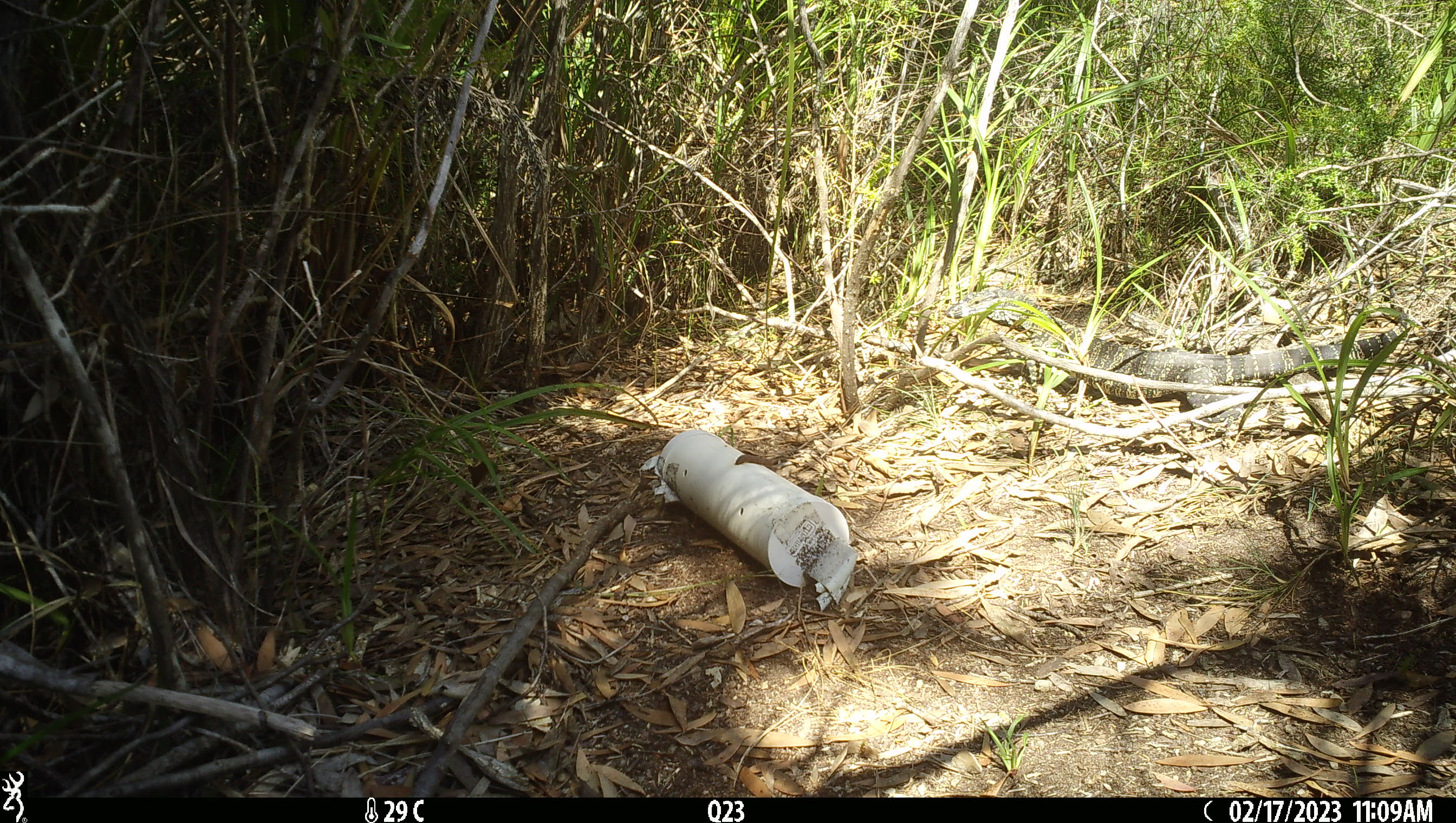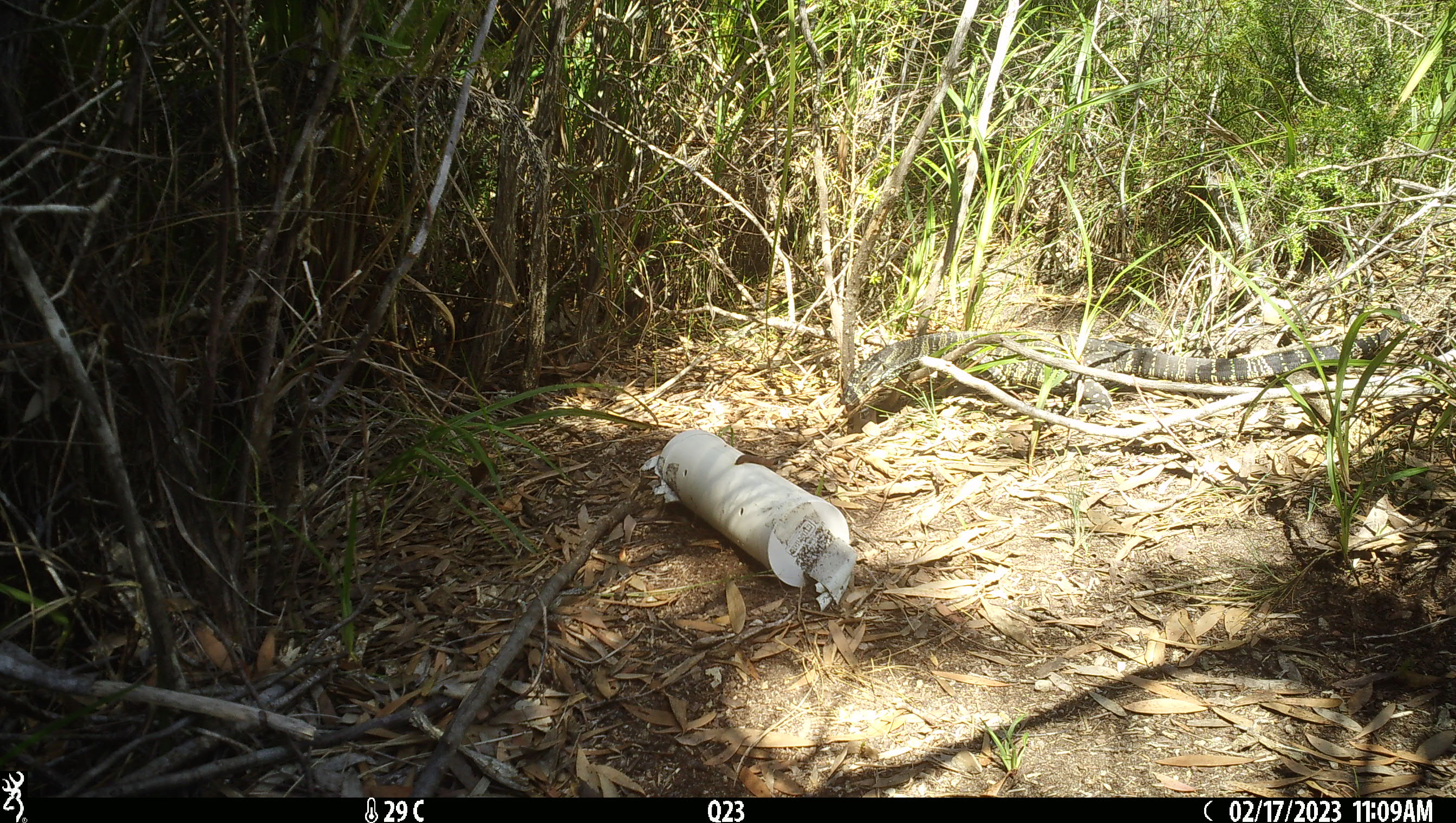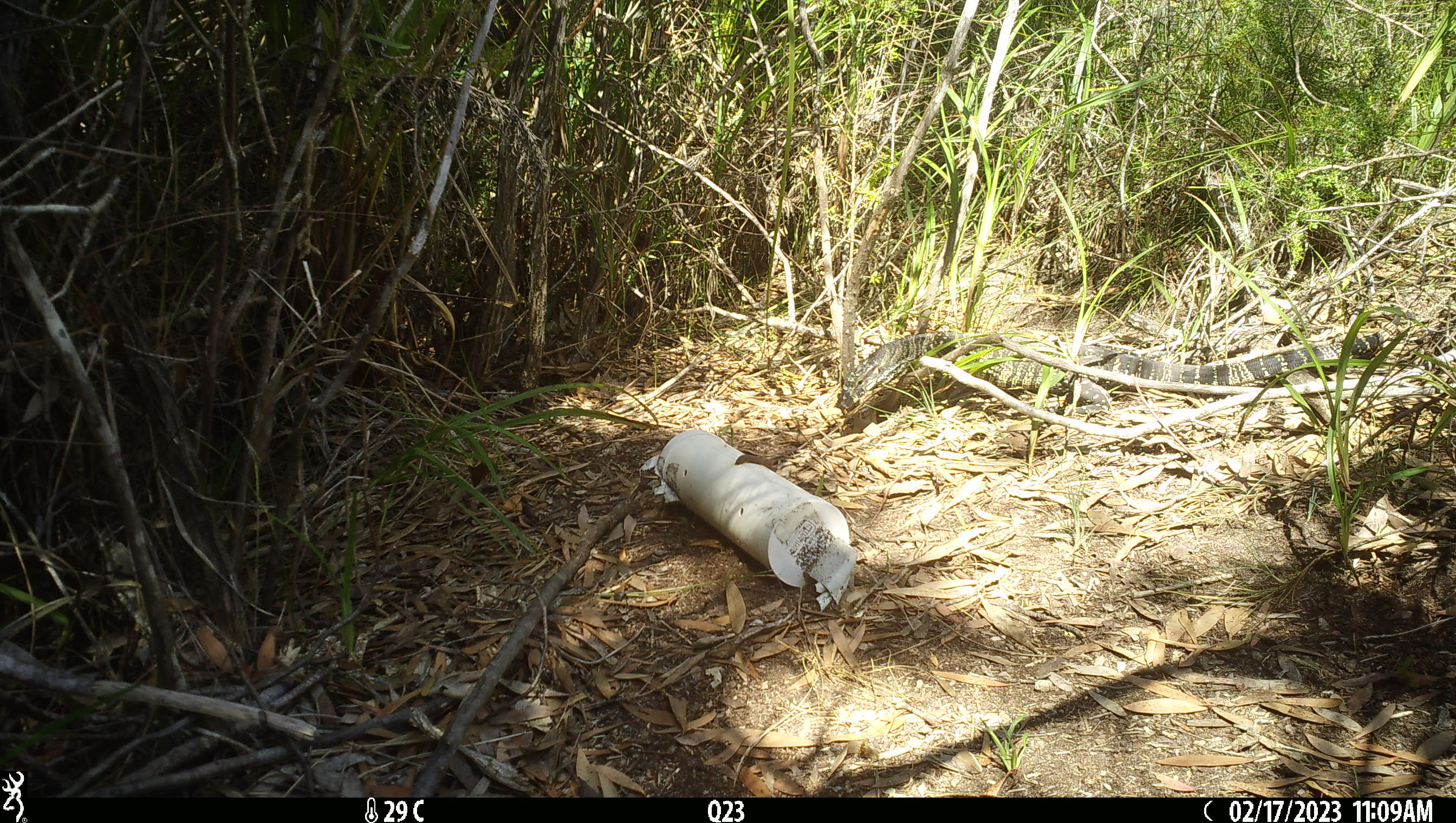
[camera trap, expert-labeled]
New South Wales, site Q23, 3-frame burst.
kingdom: Animalia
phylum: Chordata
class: Reptilia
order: Squamata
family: Varanidae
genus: Varanus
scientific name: Varanus varius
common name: lace monitor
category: goanna